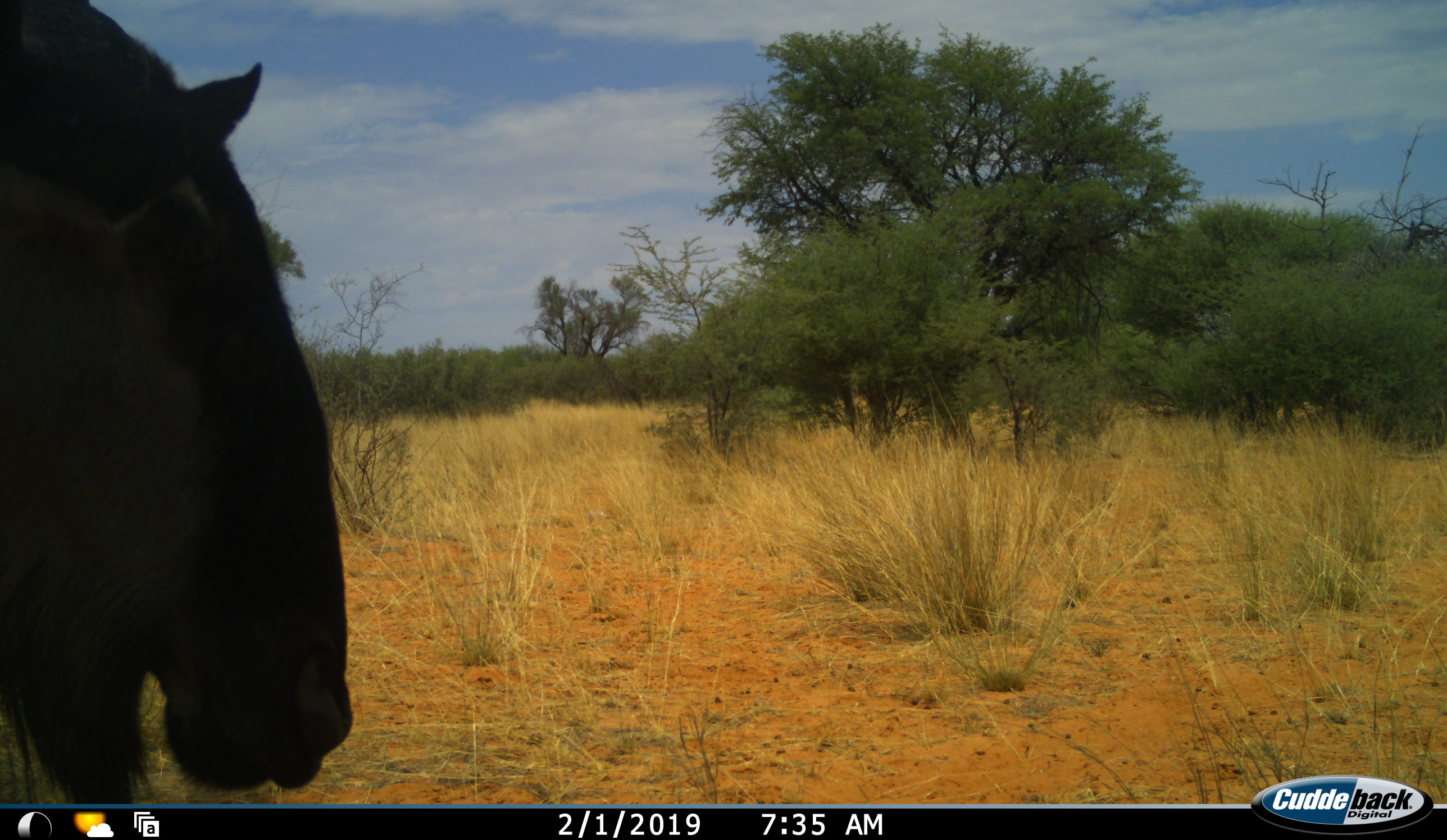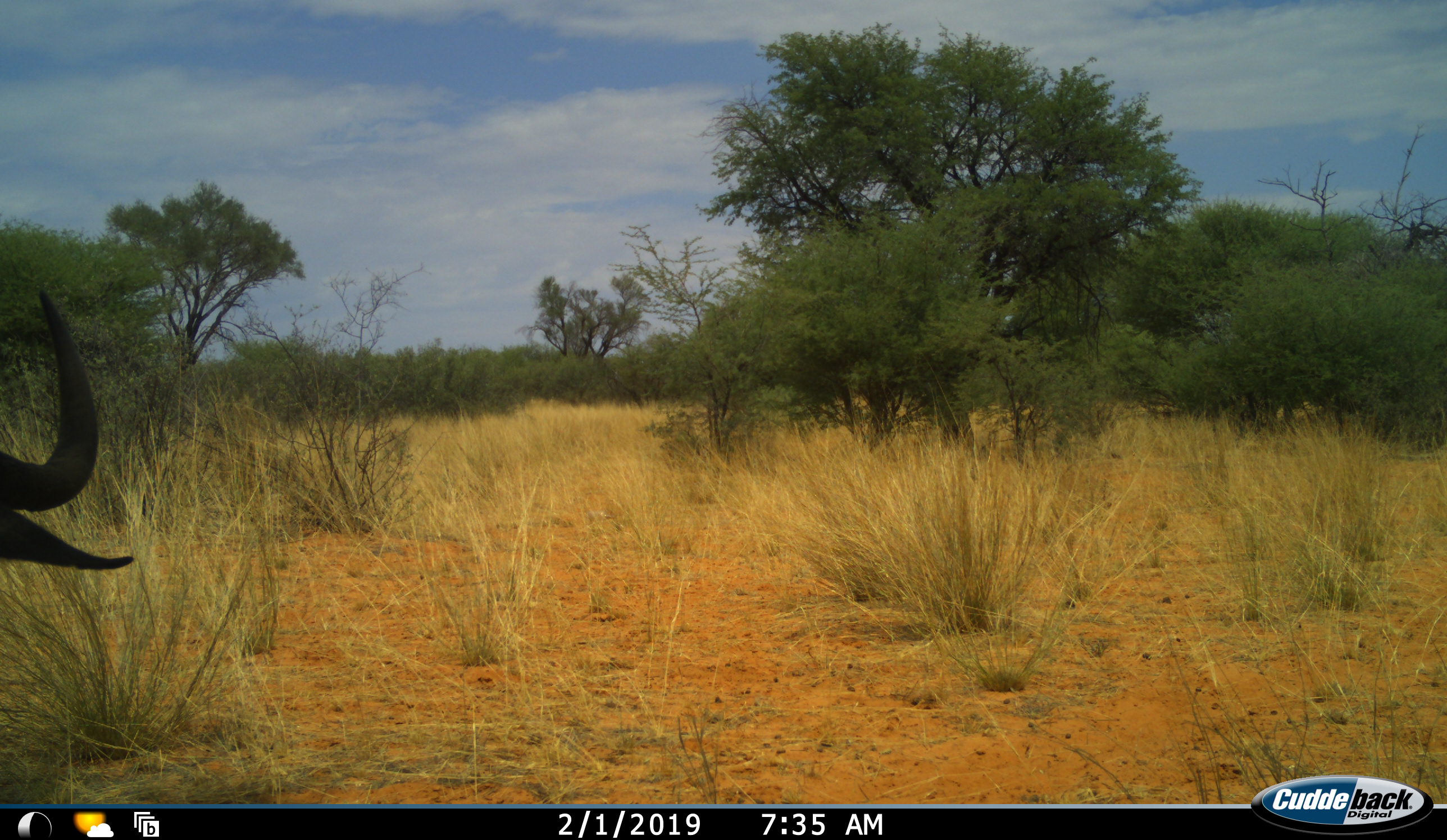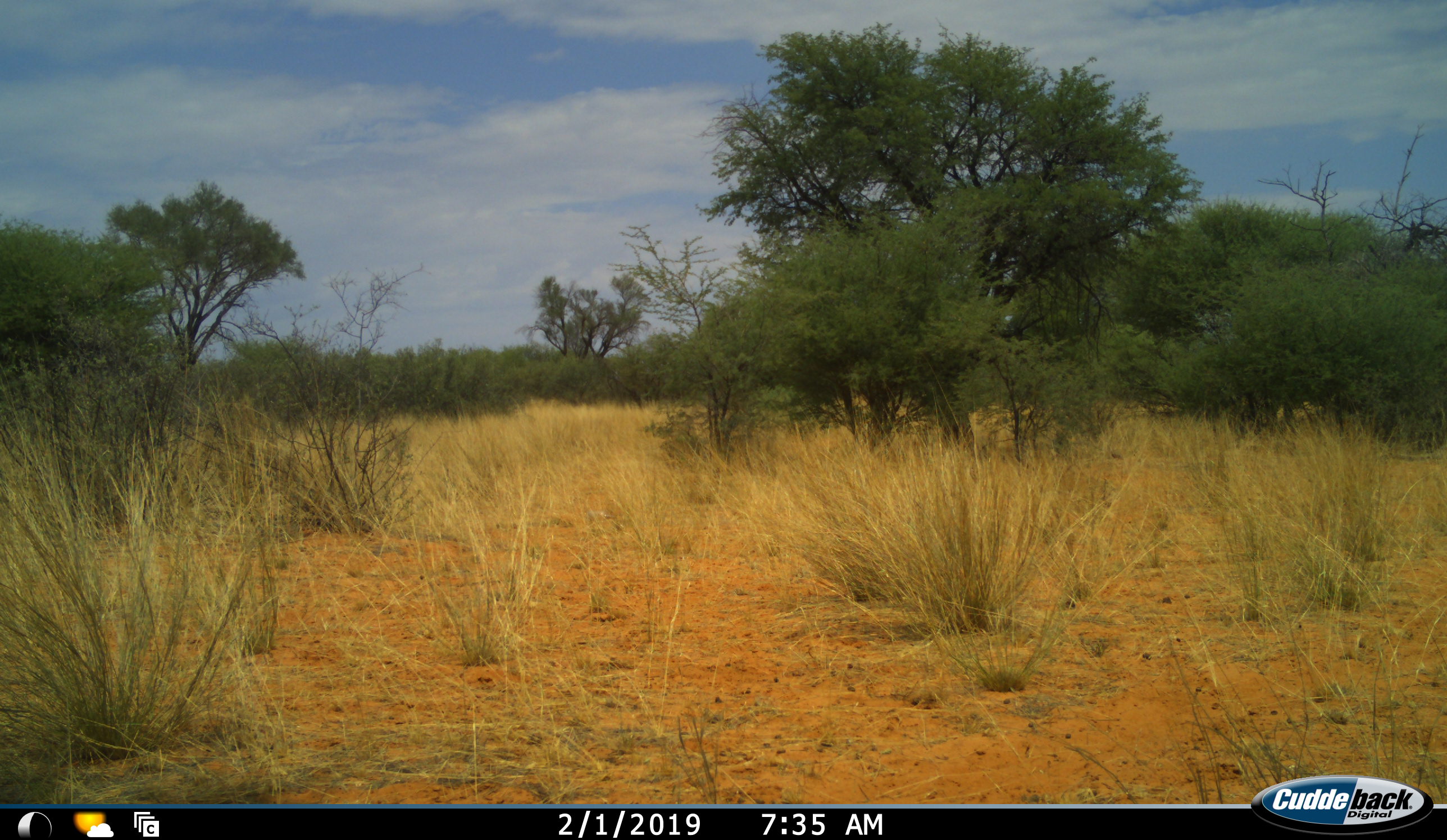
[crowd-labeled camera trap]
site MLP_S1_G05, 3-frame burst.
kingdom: Animalia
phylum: Chordata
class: Mammalia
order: Artiodactyla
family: Bovidae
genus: Connochaetes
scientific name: Connochaetes taurinus taurinus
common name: blue wildebeest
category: wildebeestblue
Wildebeestblue (blue wildebeest) (Connochaetes taurinus taurinus), count 1. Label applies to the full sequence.